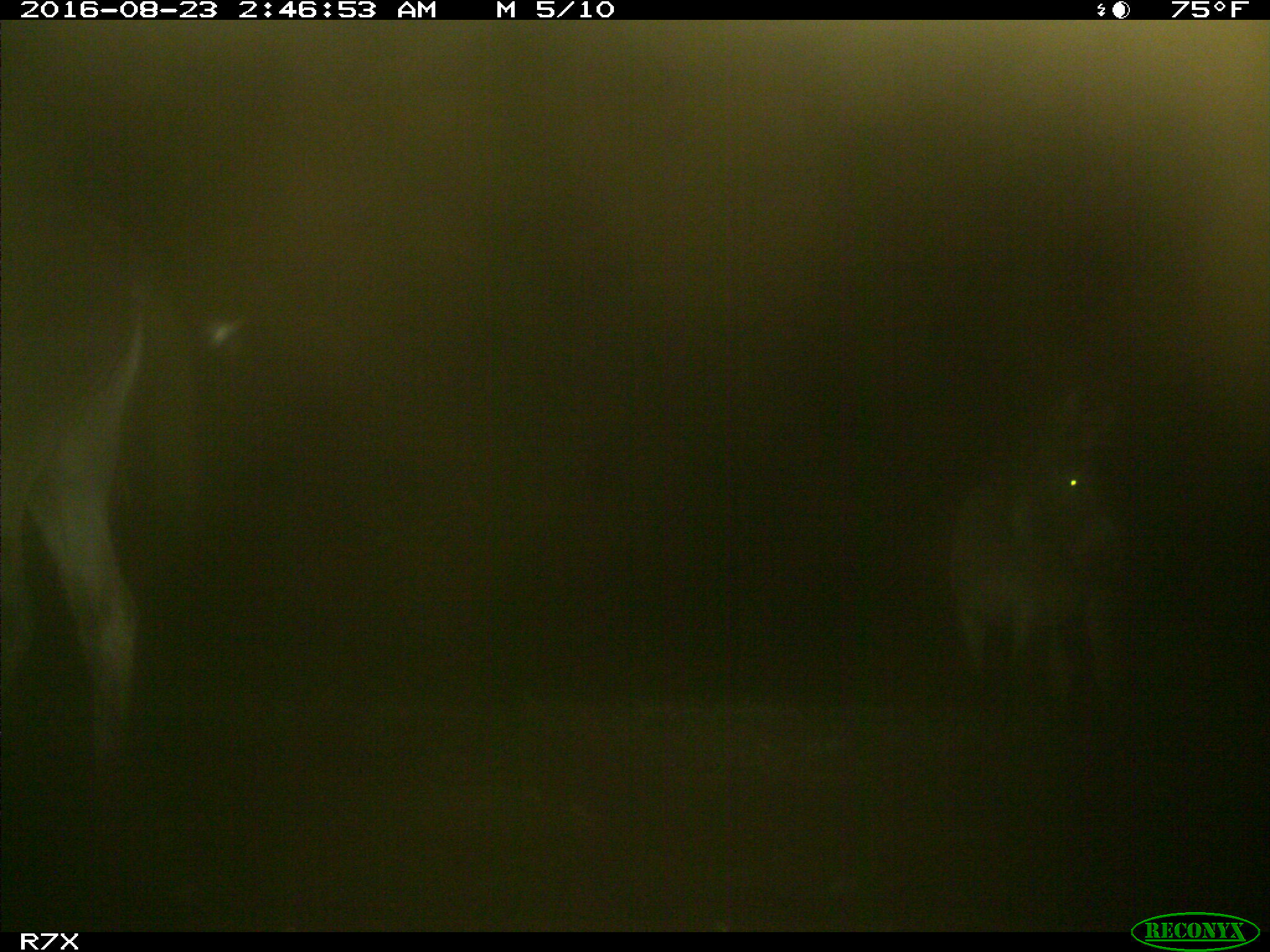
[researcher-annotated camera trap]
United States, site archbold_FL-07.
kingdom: Animalia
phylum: Chordata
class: Mammalia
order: Perissodactyla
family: Equidae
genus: Equus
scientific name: Equus africanus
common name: african wild ass